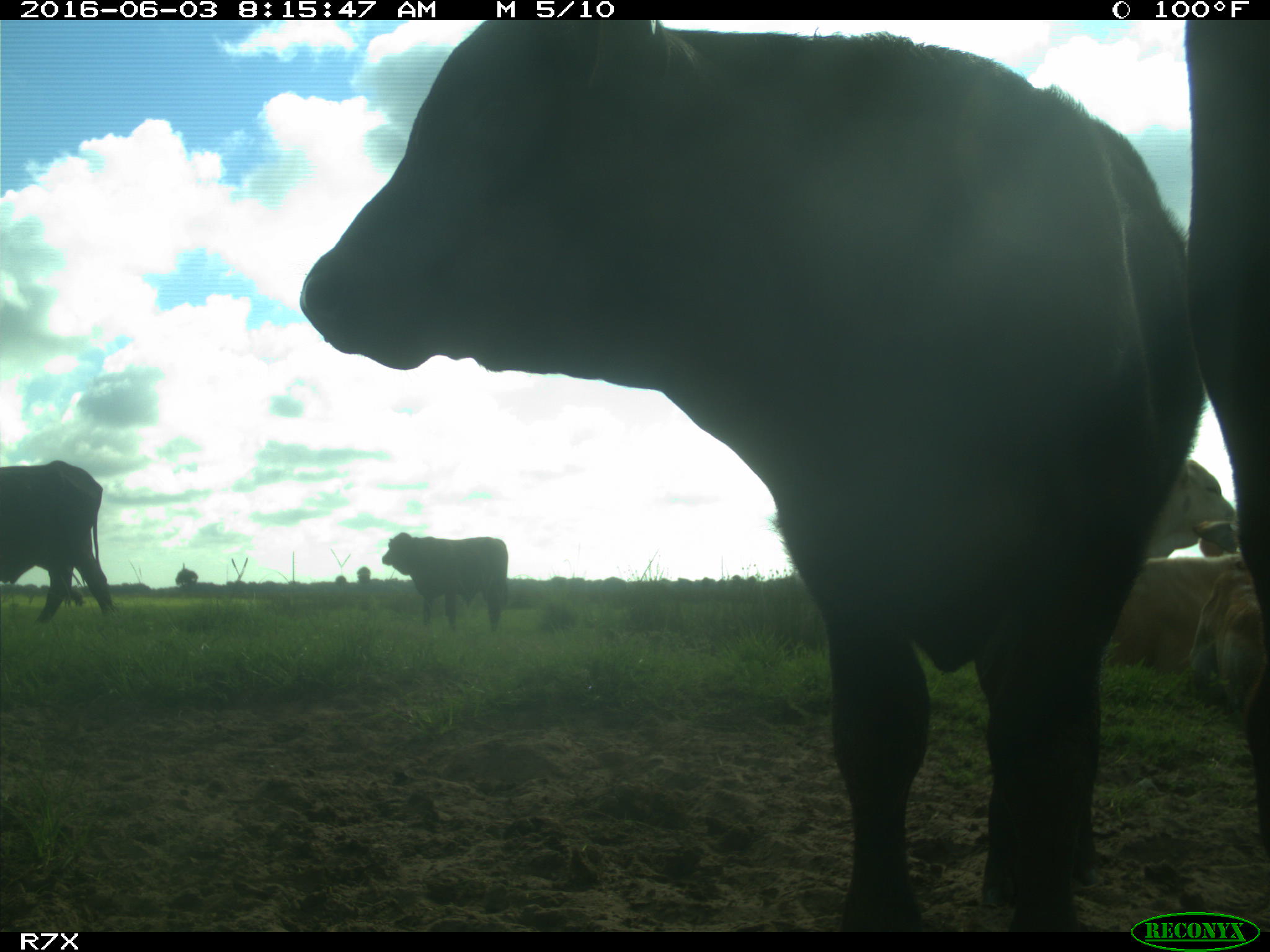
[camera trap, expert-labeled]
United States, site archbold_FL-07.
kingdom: Animalia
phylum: Chordata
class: Mammalia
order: Artiodactyla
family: Bovidae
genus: Bos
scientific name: Bos taurus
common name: domestic cow